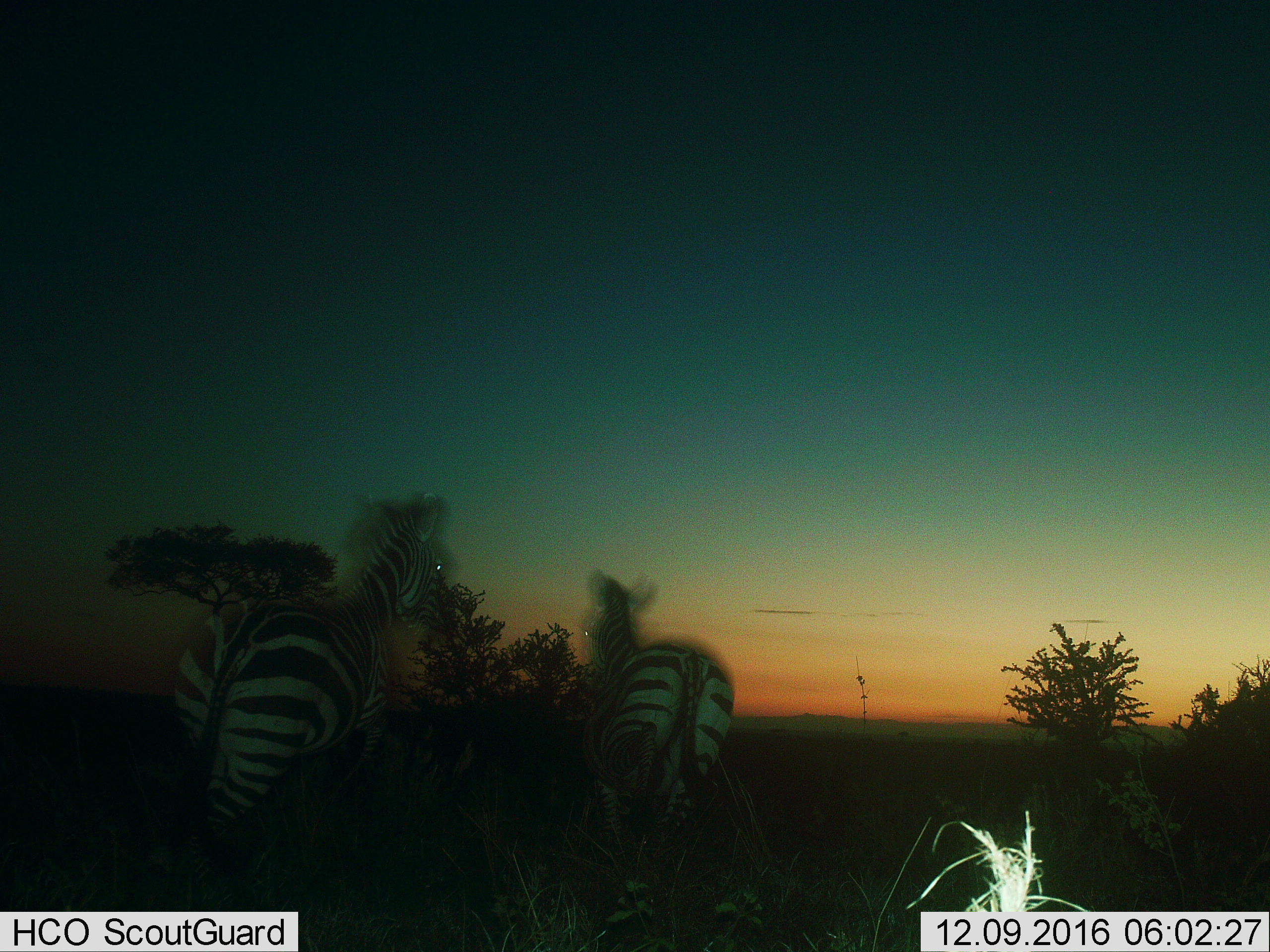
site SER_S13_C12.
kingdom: Animalia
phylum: Chordata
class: Mammalia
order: Perissodactyla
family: Equidae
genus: Equus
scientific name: Equus quagga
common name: plains zebra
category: zebraplains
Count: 2.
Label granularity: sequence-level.